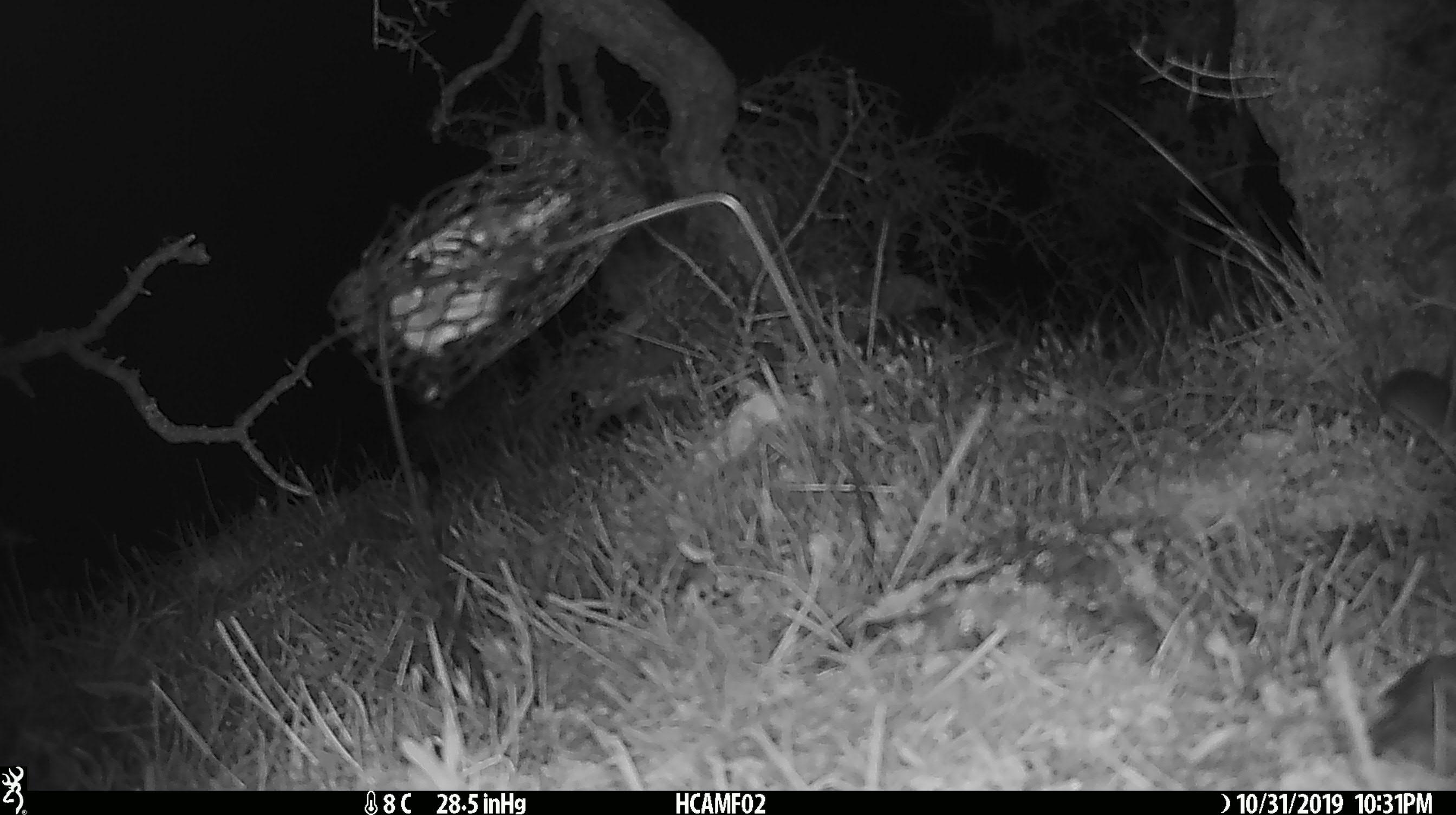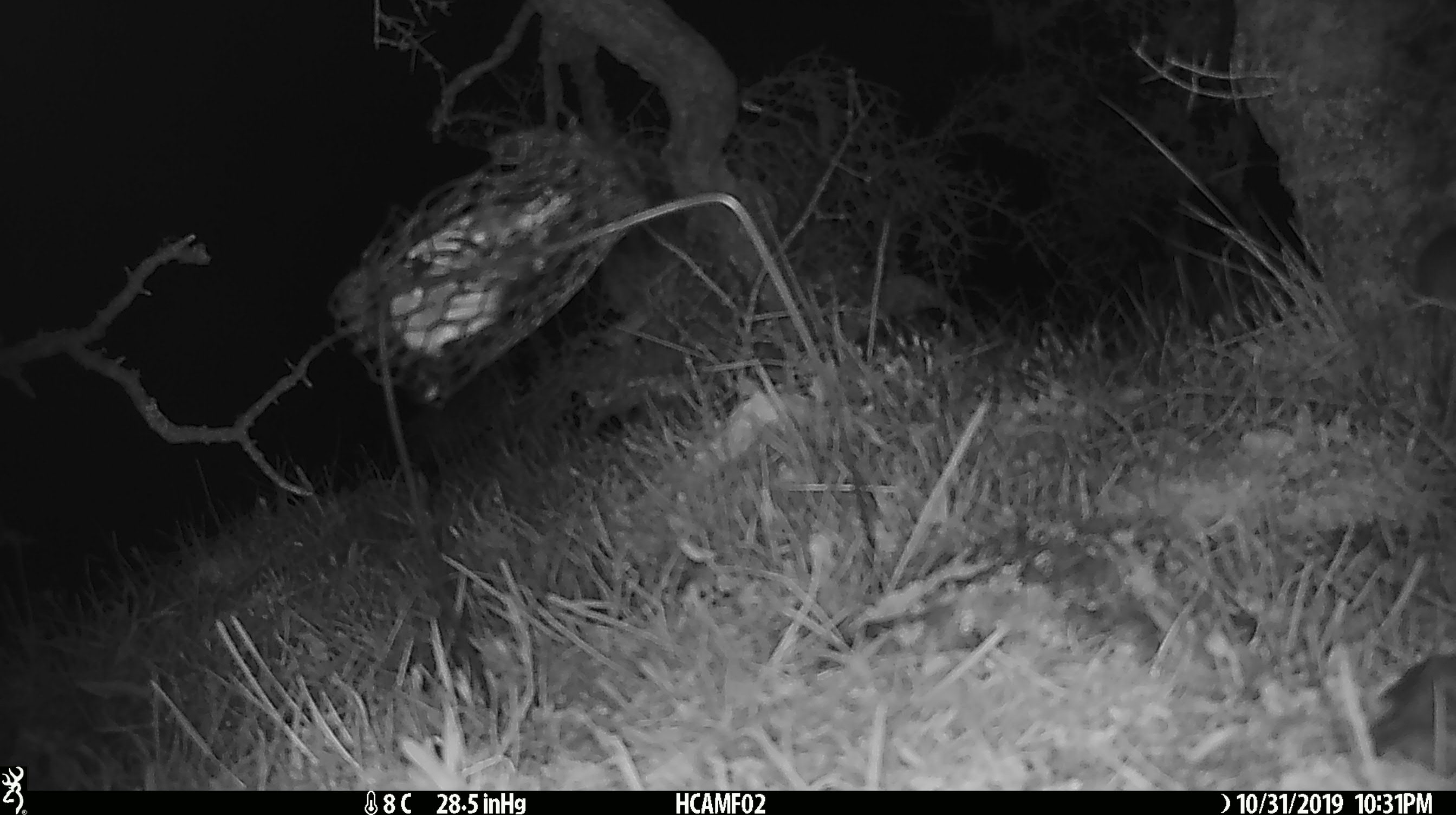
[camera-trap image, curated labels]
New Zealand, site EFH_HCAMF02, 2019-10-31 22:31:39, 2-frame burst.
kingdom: Animalia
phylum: Chordata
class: Mammalia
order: Rodentia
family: Muridae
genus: Mus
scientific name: Mus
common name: mouse